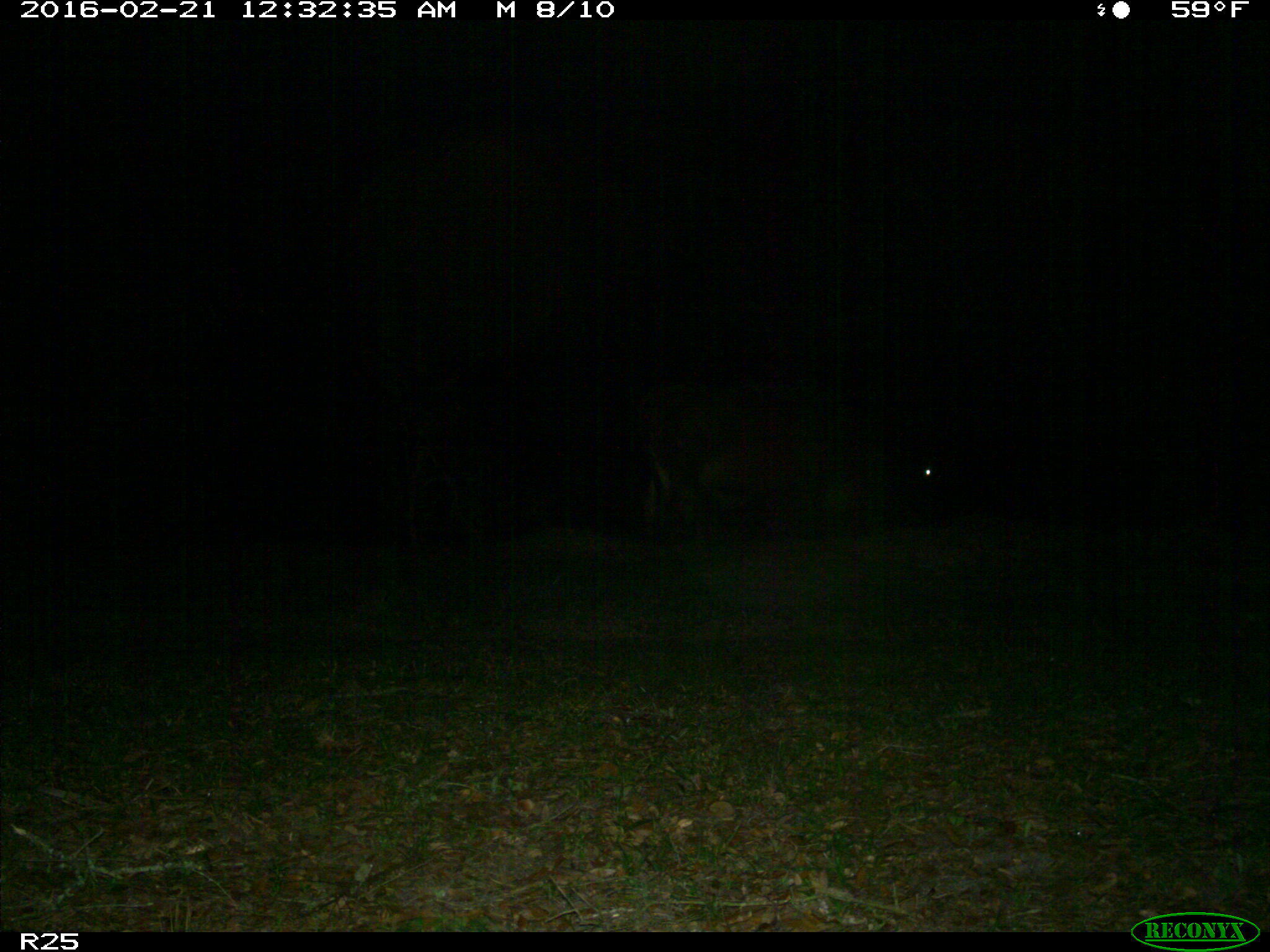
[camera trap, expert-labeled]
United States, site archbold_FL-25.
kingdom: Animalia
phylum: Chordata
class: Mammalia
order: Artiodactyla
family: Bovidae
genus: Bos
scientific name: Bos taurus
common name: domestic cow